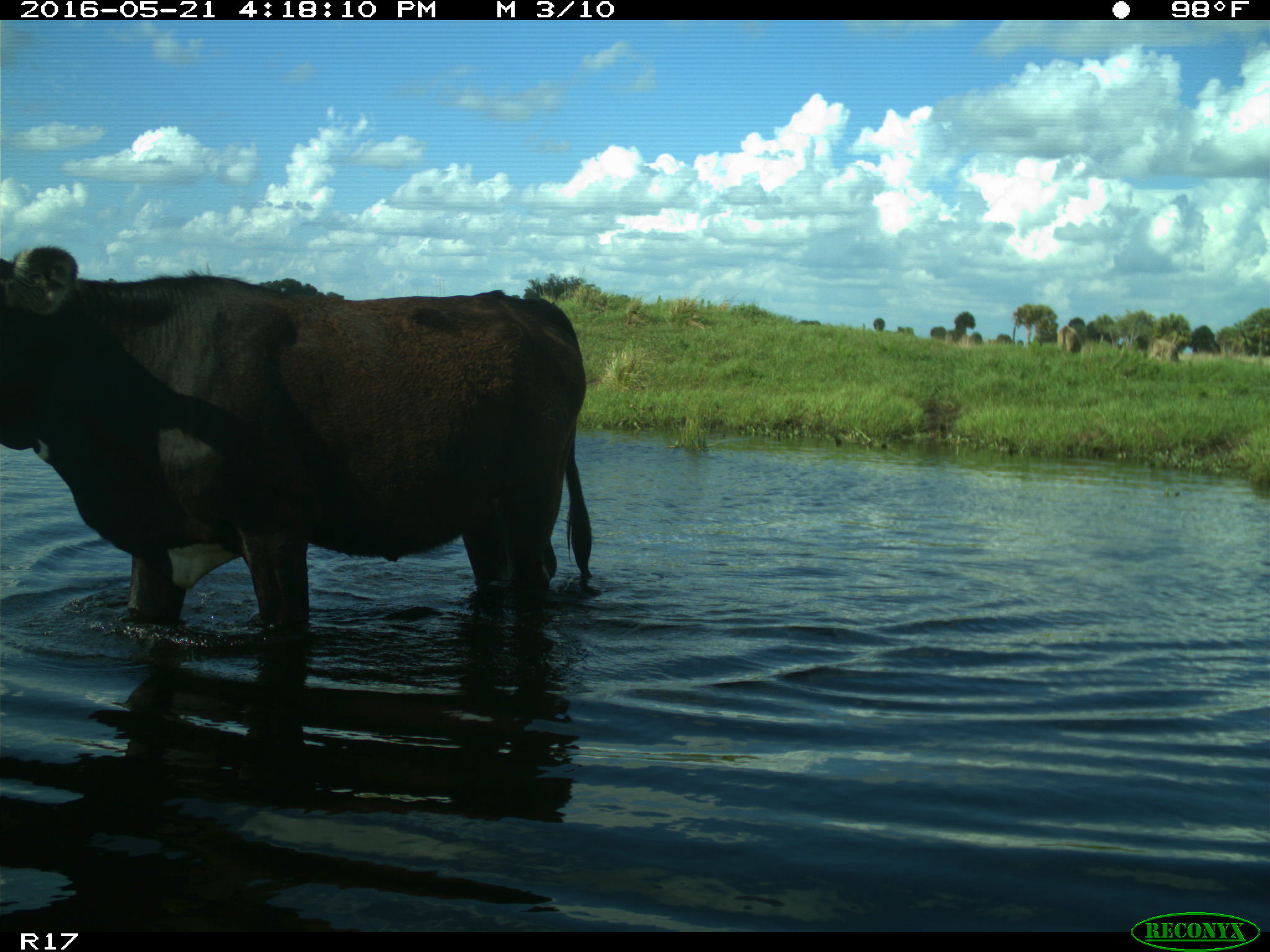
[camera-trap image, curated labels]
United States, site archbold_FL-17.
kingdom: Animalia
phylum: Chordata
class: Mammalia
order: Artiodactyla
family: Bovidae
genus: Bos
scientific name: Bos taurus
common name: domestic cow